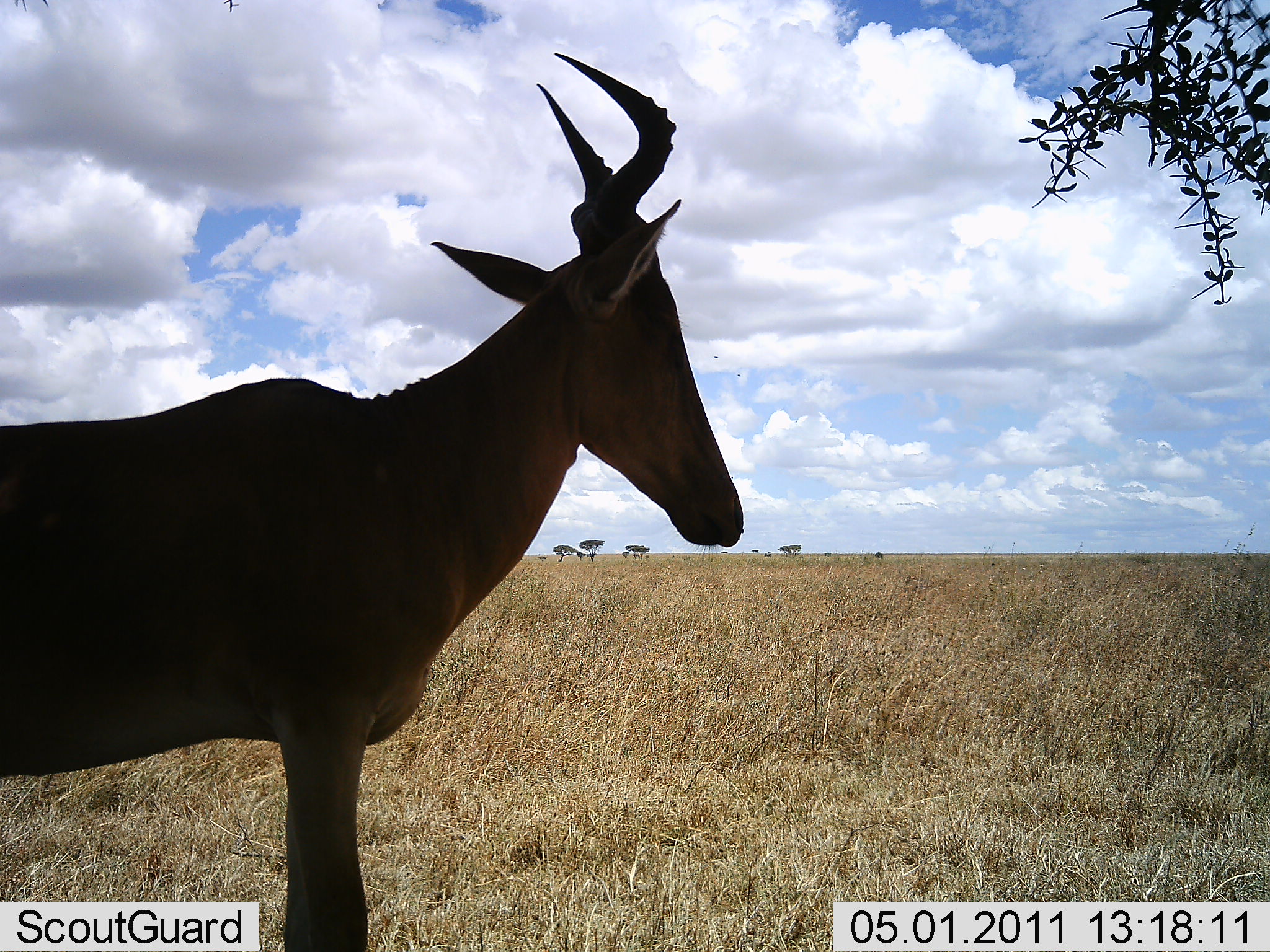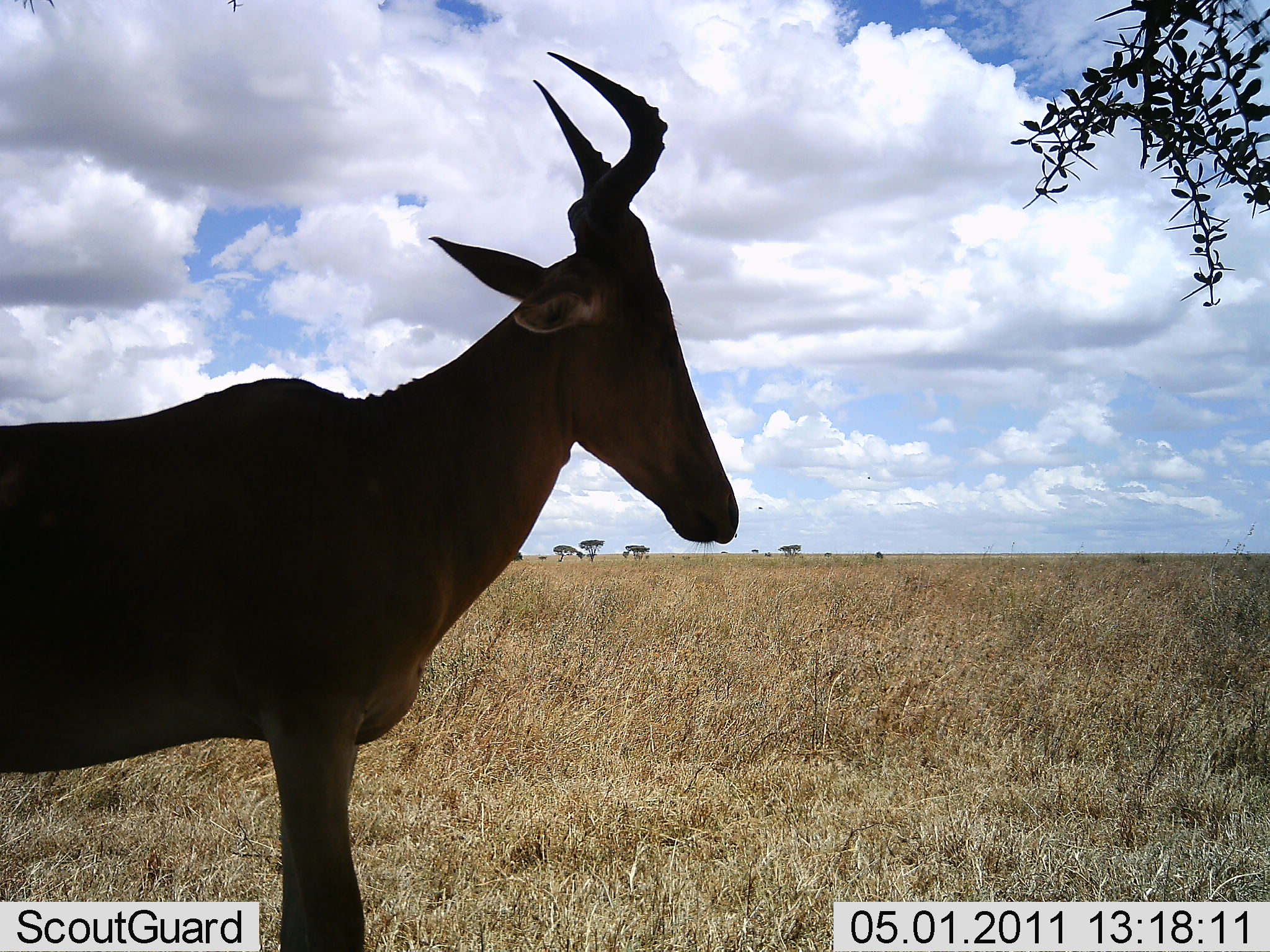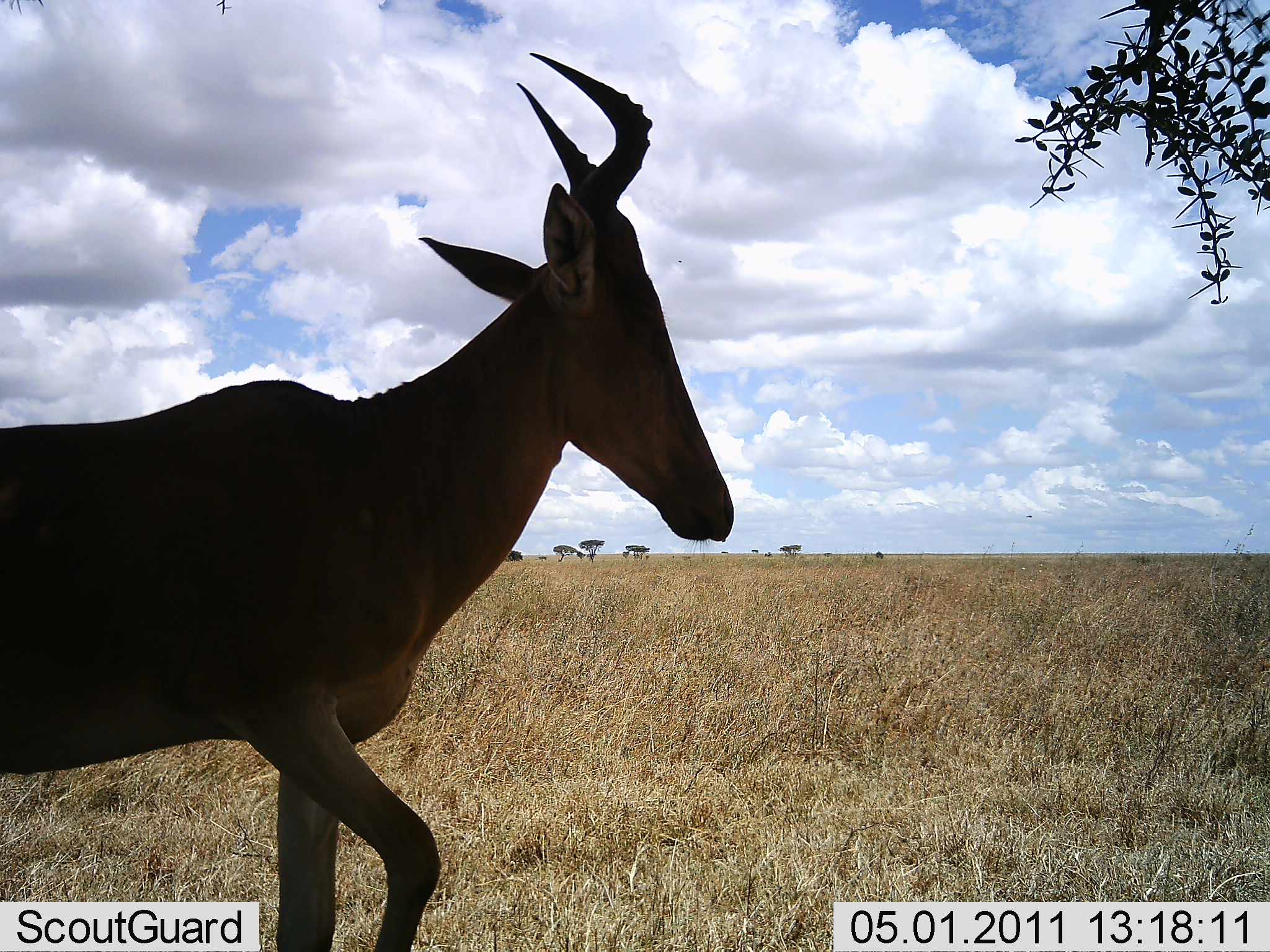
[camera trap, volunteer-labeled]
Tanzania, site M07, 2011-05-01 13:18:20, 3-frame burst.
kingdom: Animalia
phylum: Chordata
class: Mammalia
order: Artiodactyla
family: Bovidae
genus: Alcelaphus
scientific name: Alcelaphus buselaphus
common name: hartebeest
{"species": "hartebeest (Alcelaphus buselaphus)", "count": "1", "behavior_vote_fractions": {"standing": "92%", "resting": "8%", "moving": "17%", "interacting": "0%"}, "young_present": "0%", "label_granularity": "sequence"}